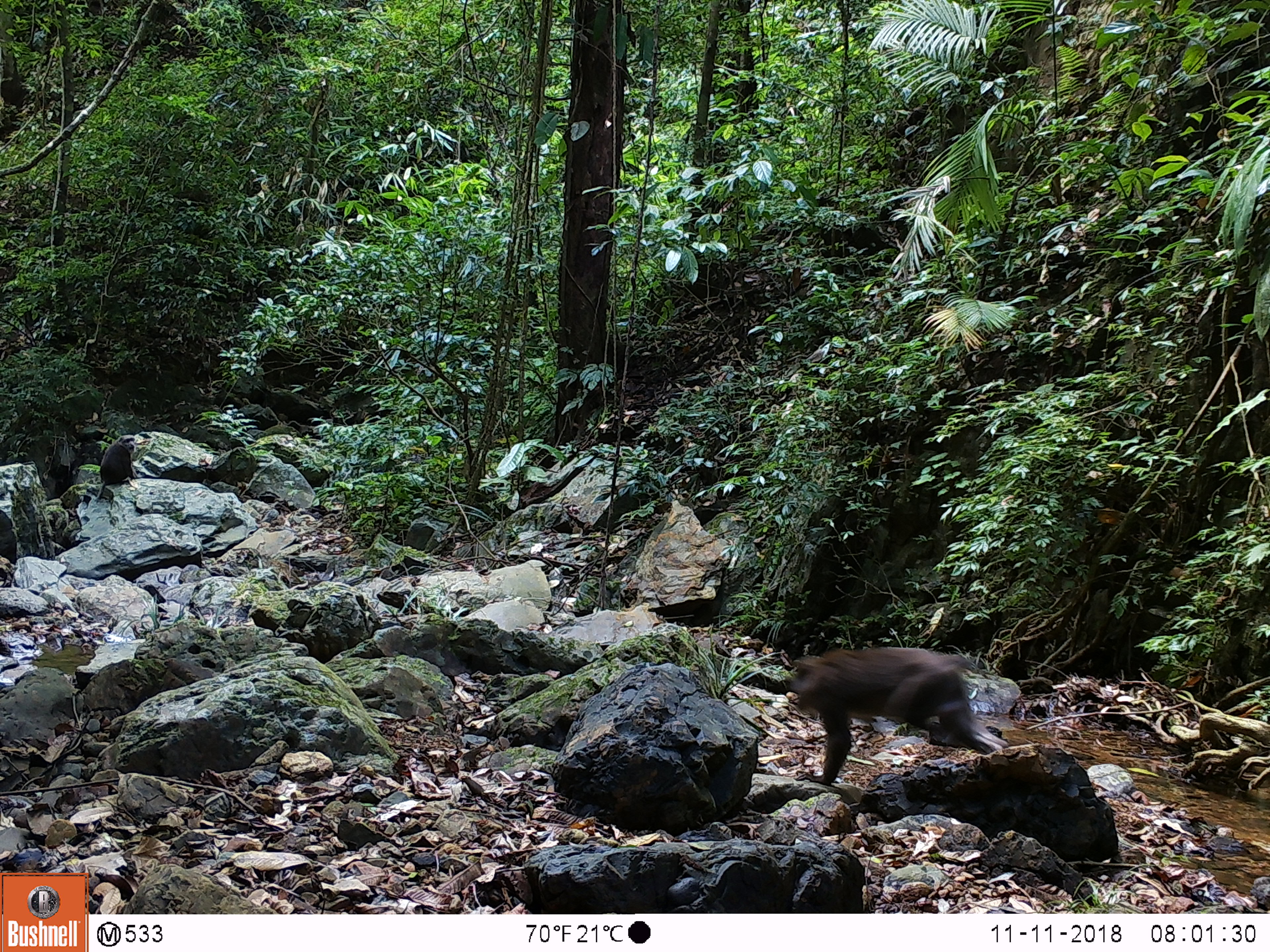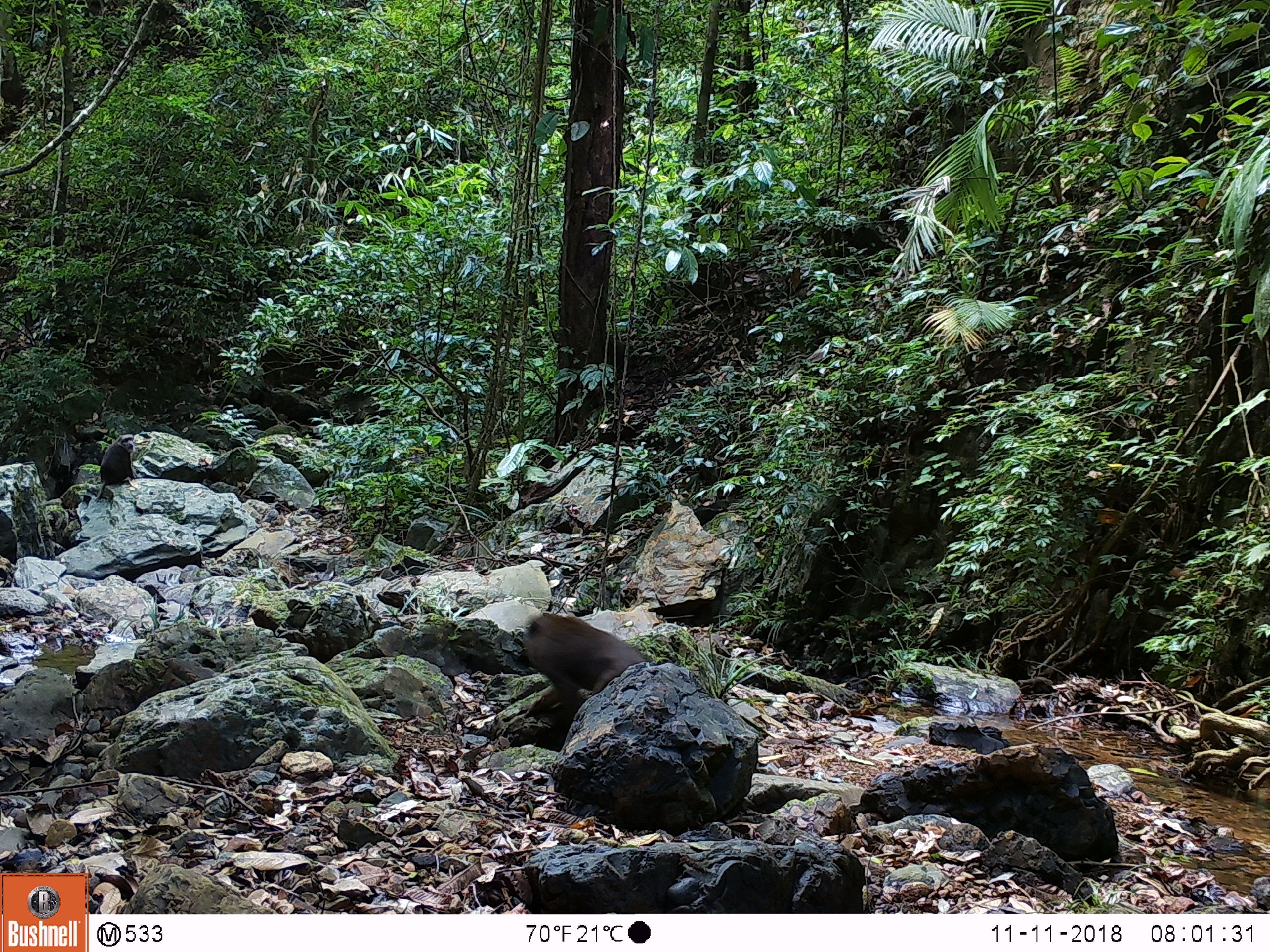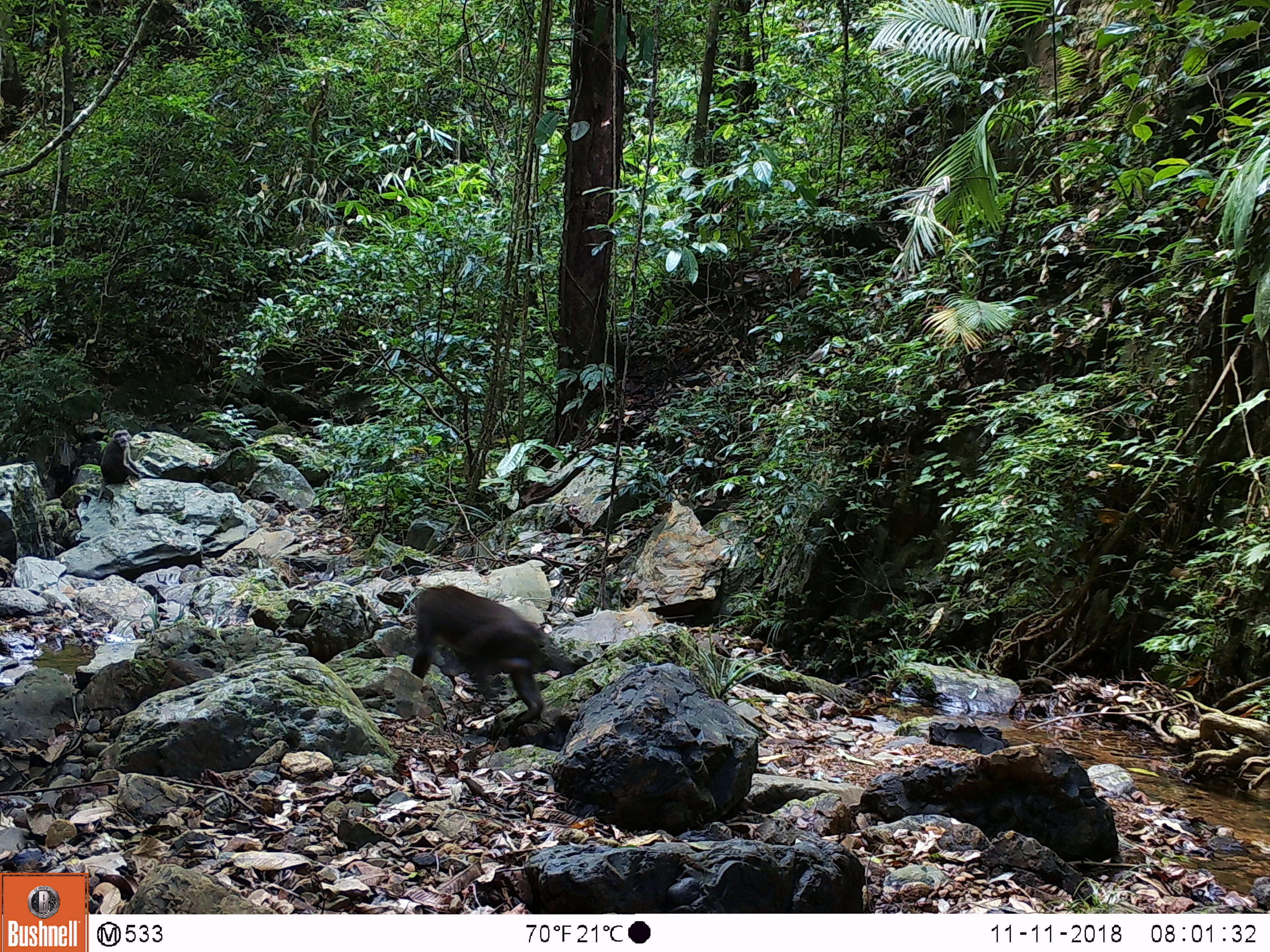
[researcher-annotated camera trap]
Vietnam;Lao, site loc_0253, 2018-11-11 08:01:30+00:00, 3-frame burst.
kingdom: Animalia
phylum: Chordata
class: Mammalia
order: Primates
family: Cercopithecidae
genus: Macaca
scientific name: Macaca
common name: macaques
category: assam or rhesus macaque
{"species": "assam or rhesus macaque (macaques) (Macaca)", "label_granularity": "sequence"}